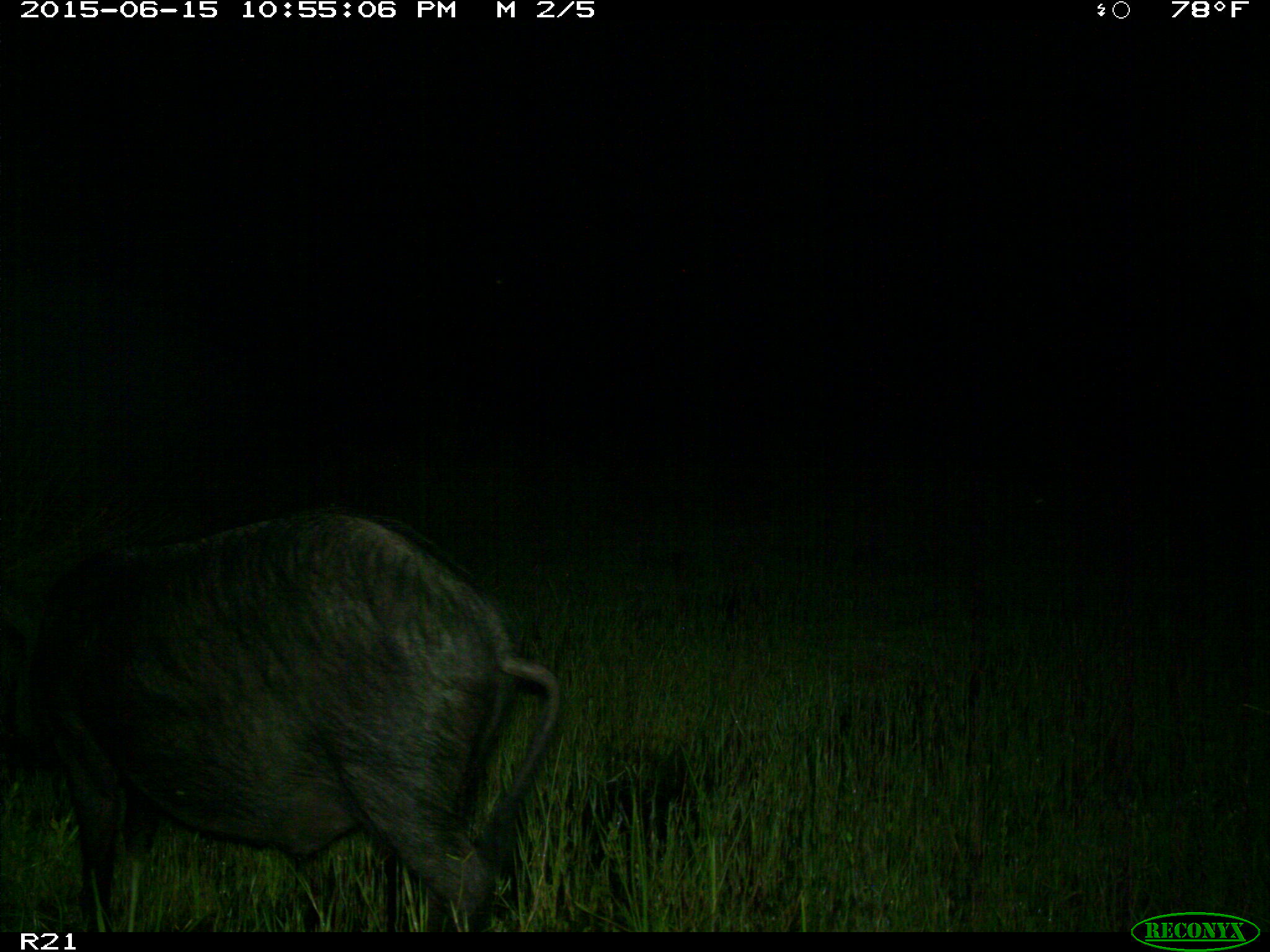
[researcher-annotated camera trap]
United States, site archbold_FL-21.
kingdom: Animalia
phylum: Chordata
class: Mammalia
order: Artiodactyla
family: Suidae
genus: Sus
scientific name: Sus scrofa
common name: wild boar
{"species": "Sus scrofa (wild boar)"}